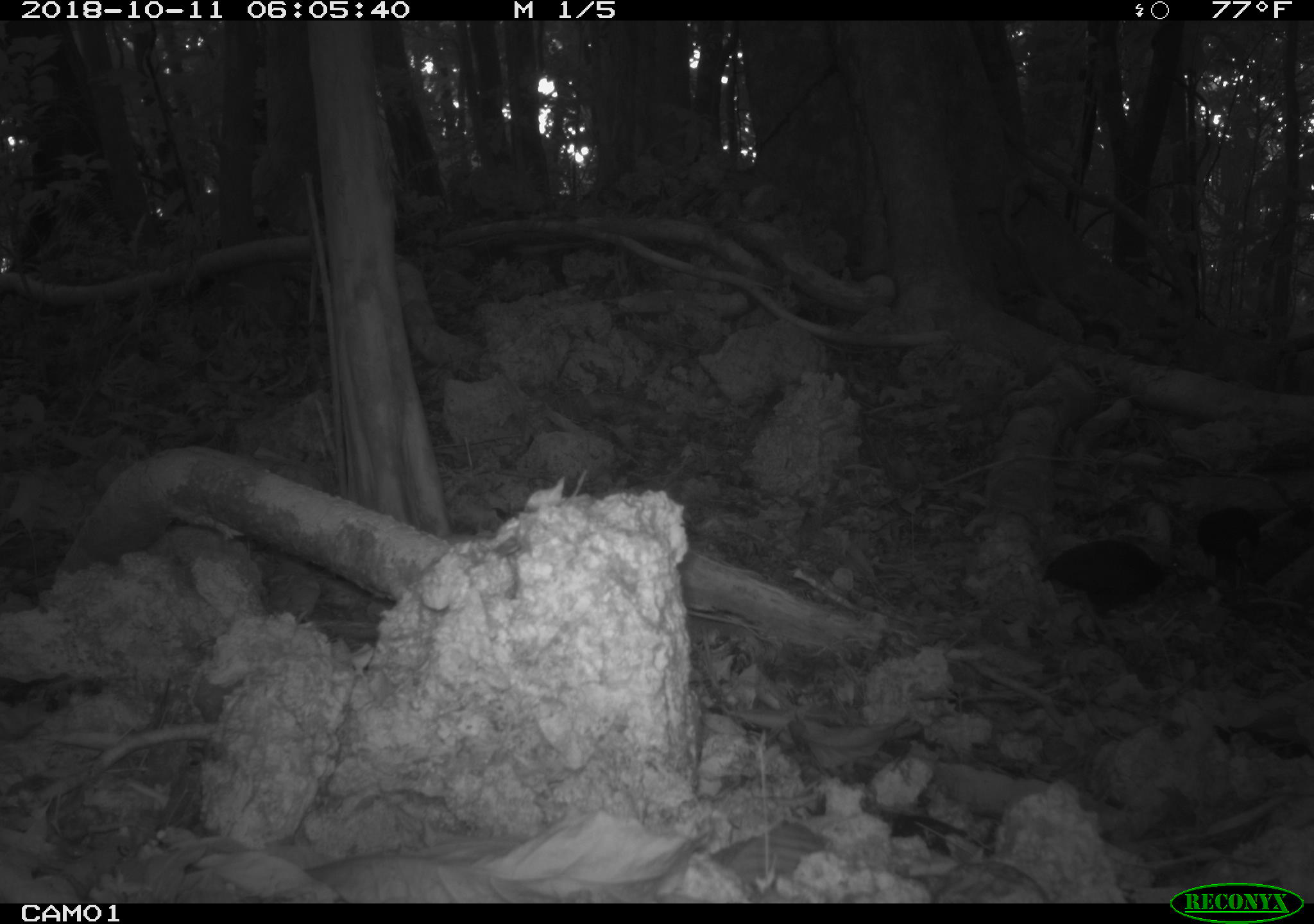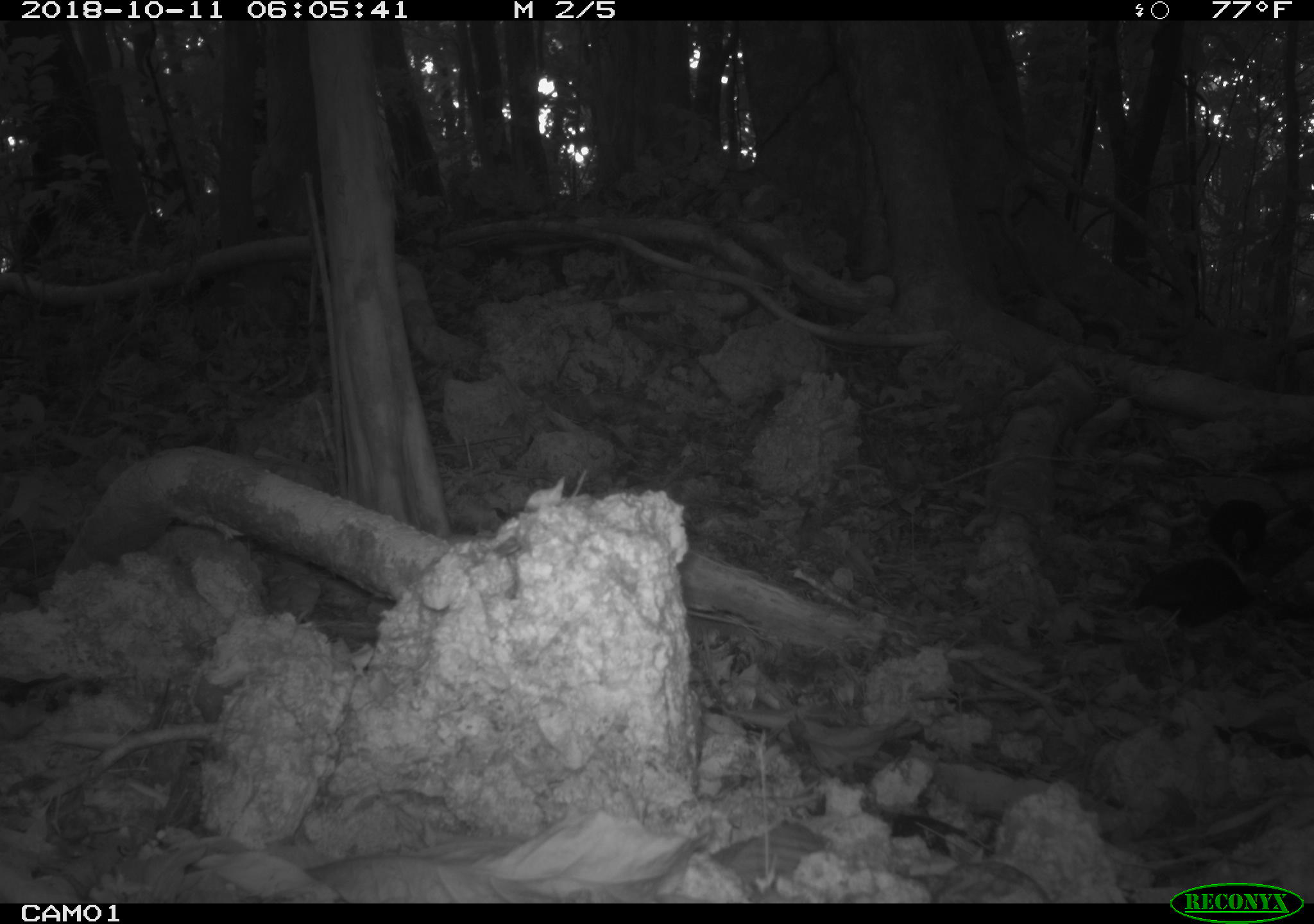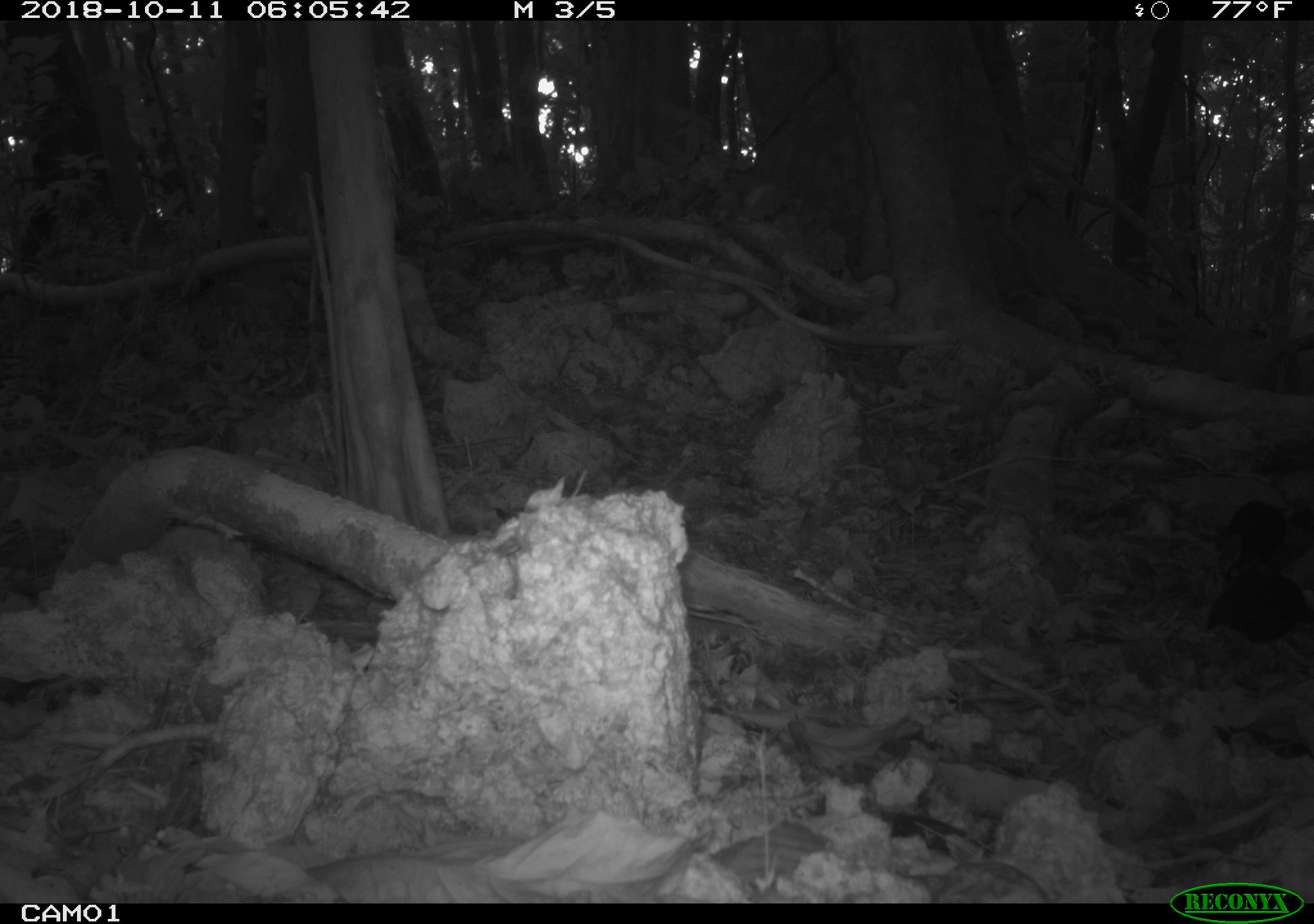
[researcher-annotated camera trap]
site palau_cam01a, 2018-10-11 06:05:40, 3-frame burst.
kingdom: Animalia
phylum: Chordata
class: Aves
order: Galliformes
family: Megapodiidae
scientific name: Megapodiidae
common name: megapode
Megapode (Megapodiidae).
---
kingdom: Animalia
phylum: Chordata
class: Mammalia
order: Rodentia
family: Muridae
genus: Rattus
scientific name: Rattus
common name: rat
Rat (Rattus).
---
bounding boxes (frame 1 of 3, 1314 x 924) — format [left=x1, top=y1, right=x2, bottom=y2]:
megapode: [left=1049, top=526, right=1172, bottom=639]; [left=1190, top=511, right=1279, bottom=591]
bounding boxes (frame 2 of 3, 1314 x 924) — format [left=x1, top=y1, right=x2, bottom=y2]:
rat: [left=1204, top=488, right=1277, bottom=569]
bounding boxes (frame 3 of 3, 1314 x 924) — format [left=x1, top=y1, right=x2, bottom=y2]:
rat: [left=1204, top=486, right=1314, bottom=577]; [left=1200, top=565, right=1314, bottom=651]